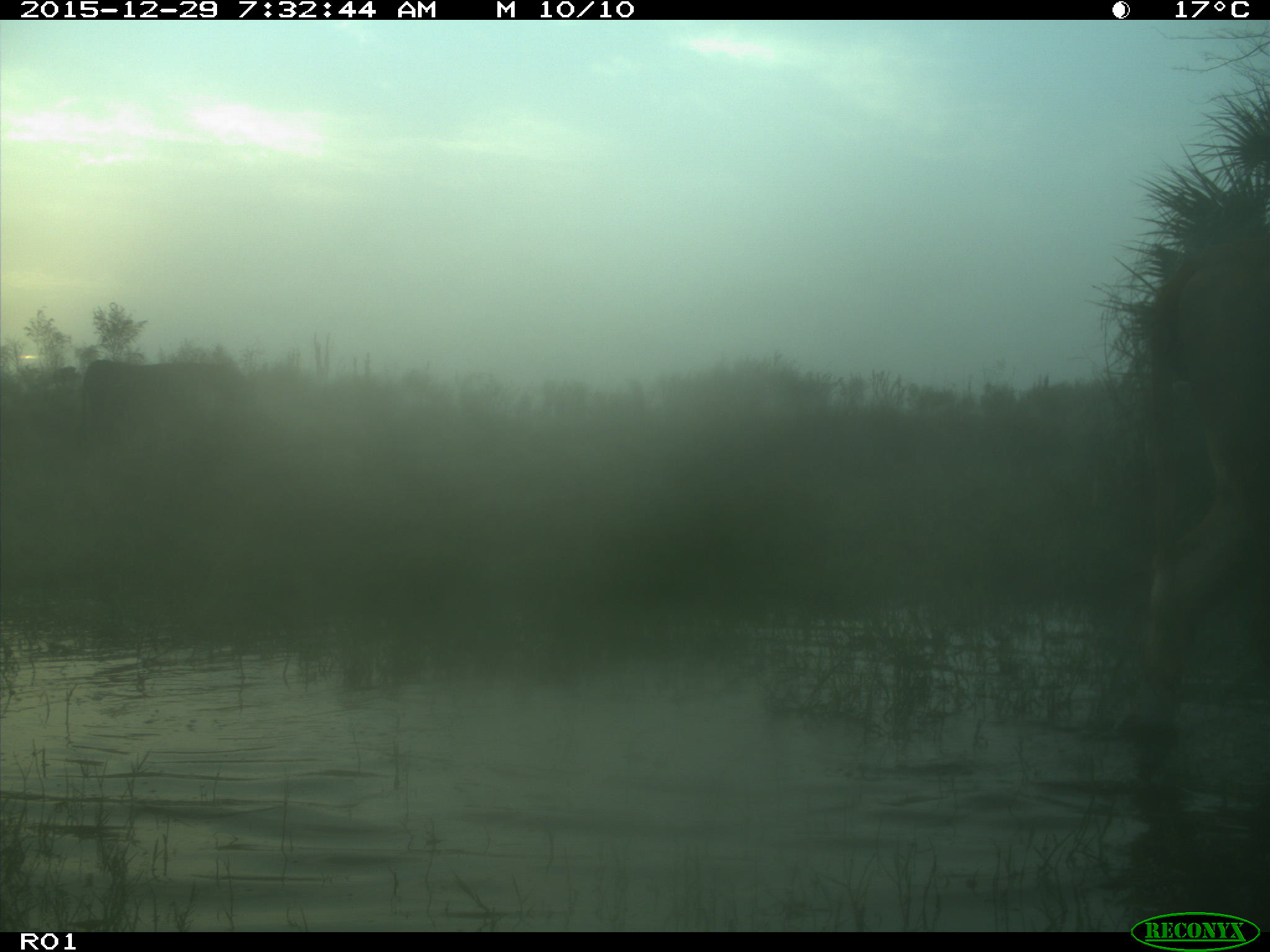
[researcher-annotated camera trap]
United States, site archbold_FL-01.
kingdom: Animalia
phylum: Chordata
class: Mammalia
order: Artiodactyla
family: Bovidae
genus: Bos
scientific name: Bos taurus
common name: domestic cow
Bos taurus (domestic cow).